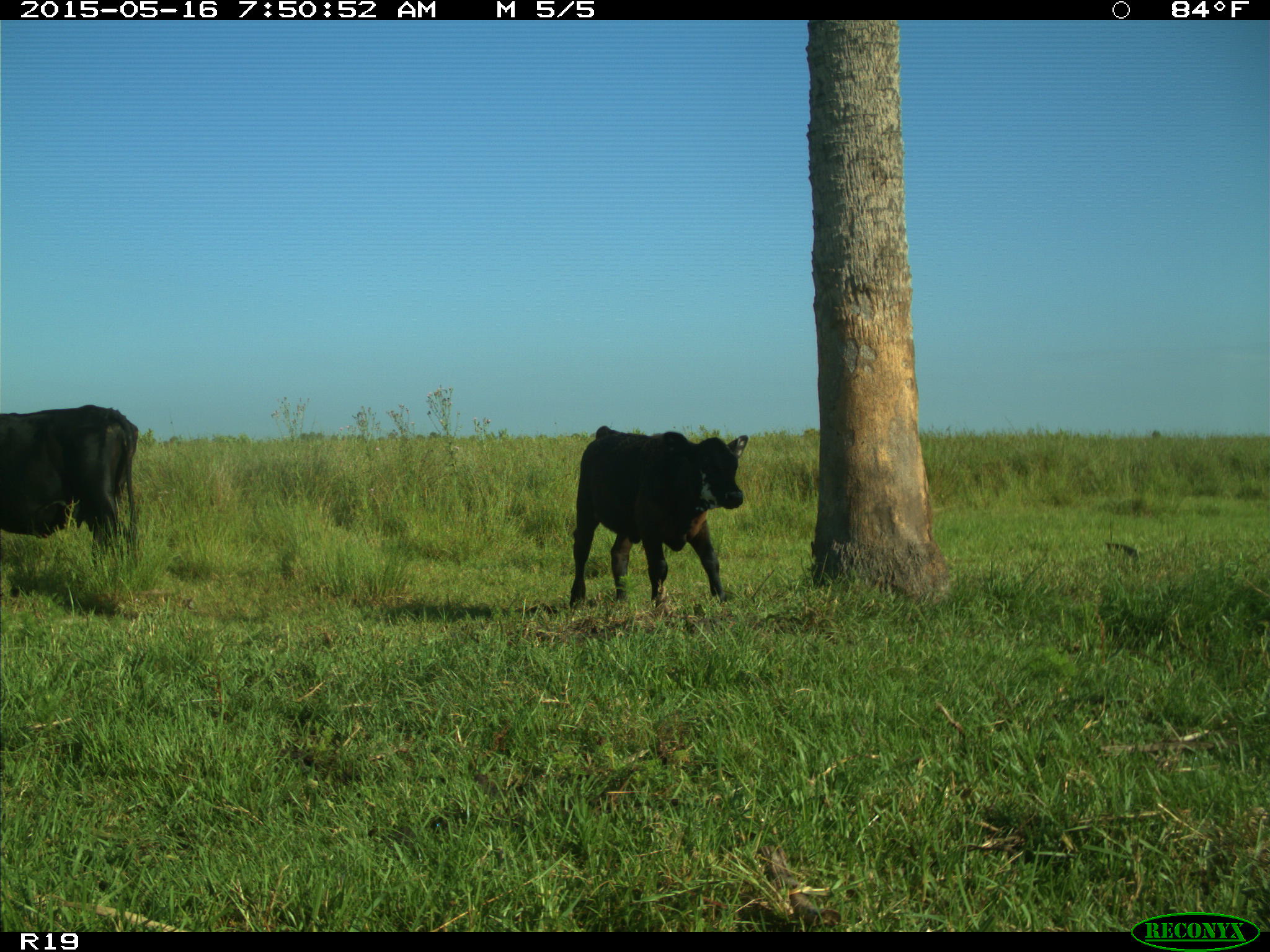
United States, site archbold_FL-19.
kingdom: Animalia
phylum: Chordata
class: Mammalia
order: Artiodactyla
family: Bovidae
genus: Bos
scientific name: Bos taurus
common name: domestic cow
Bos taurus (domestic cow).